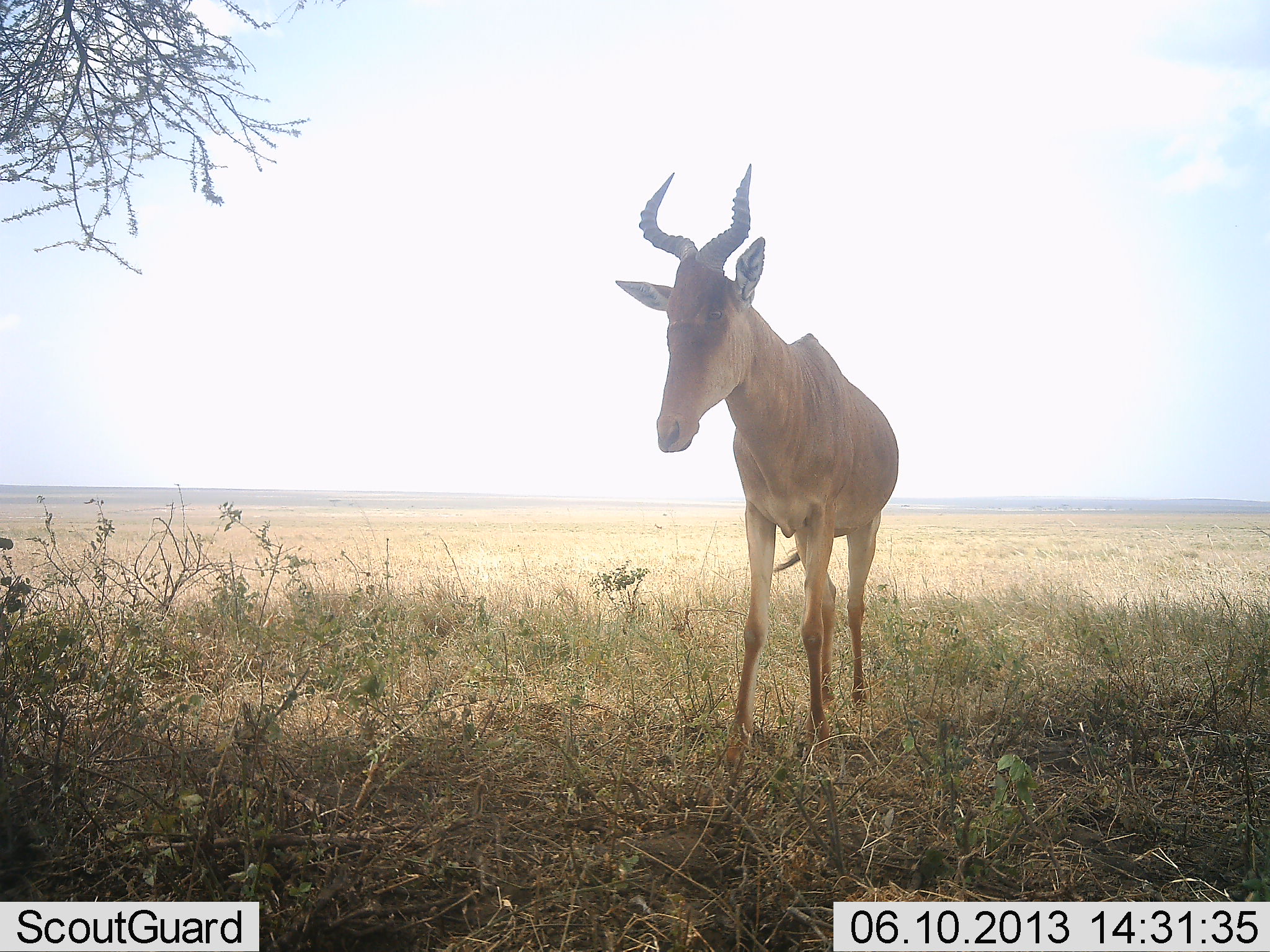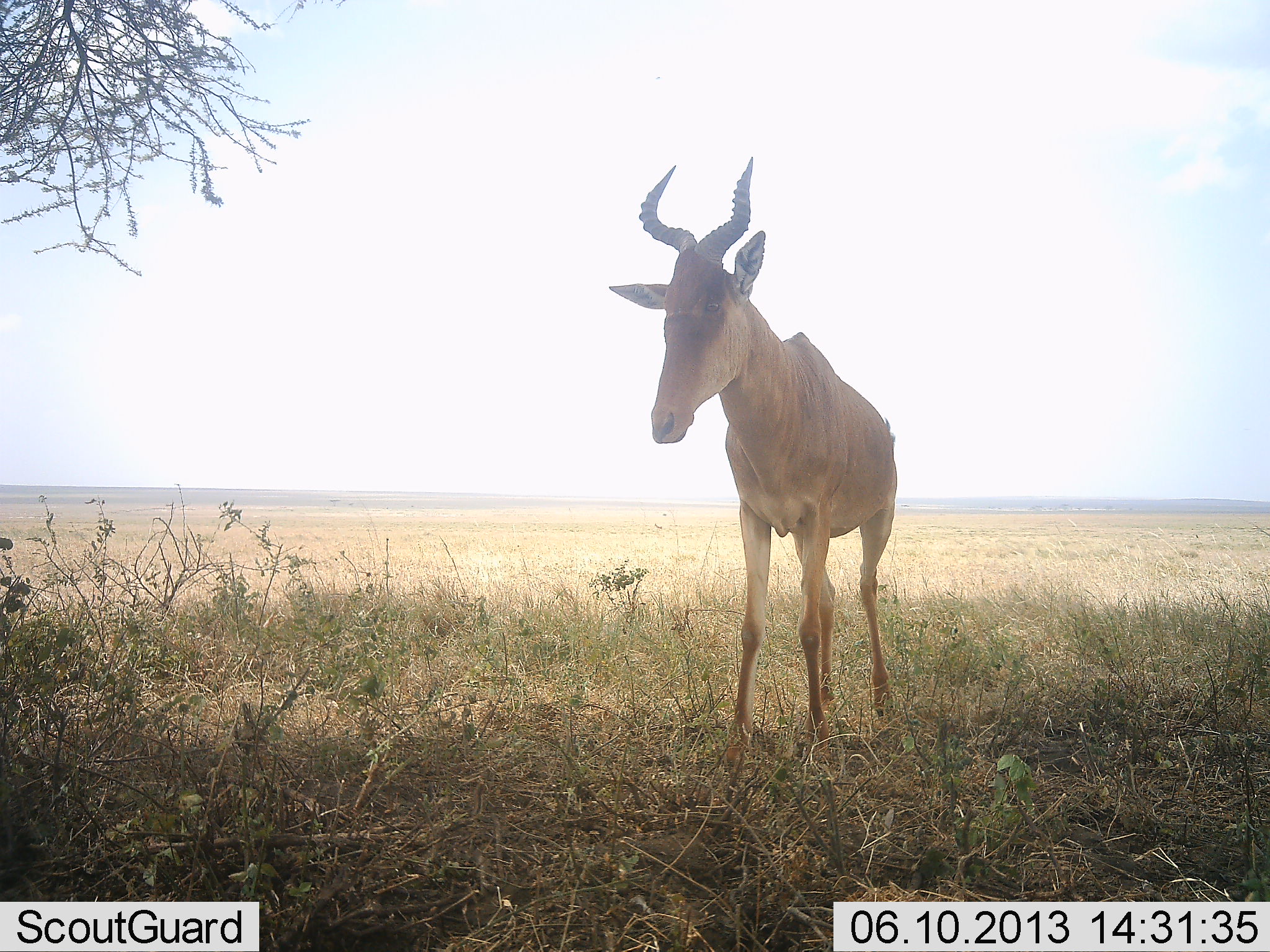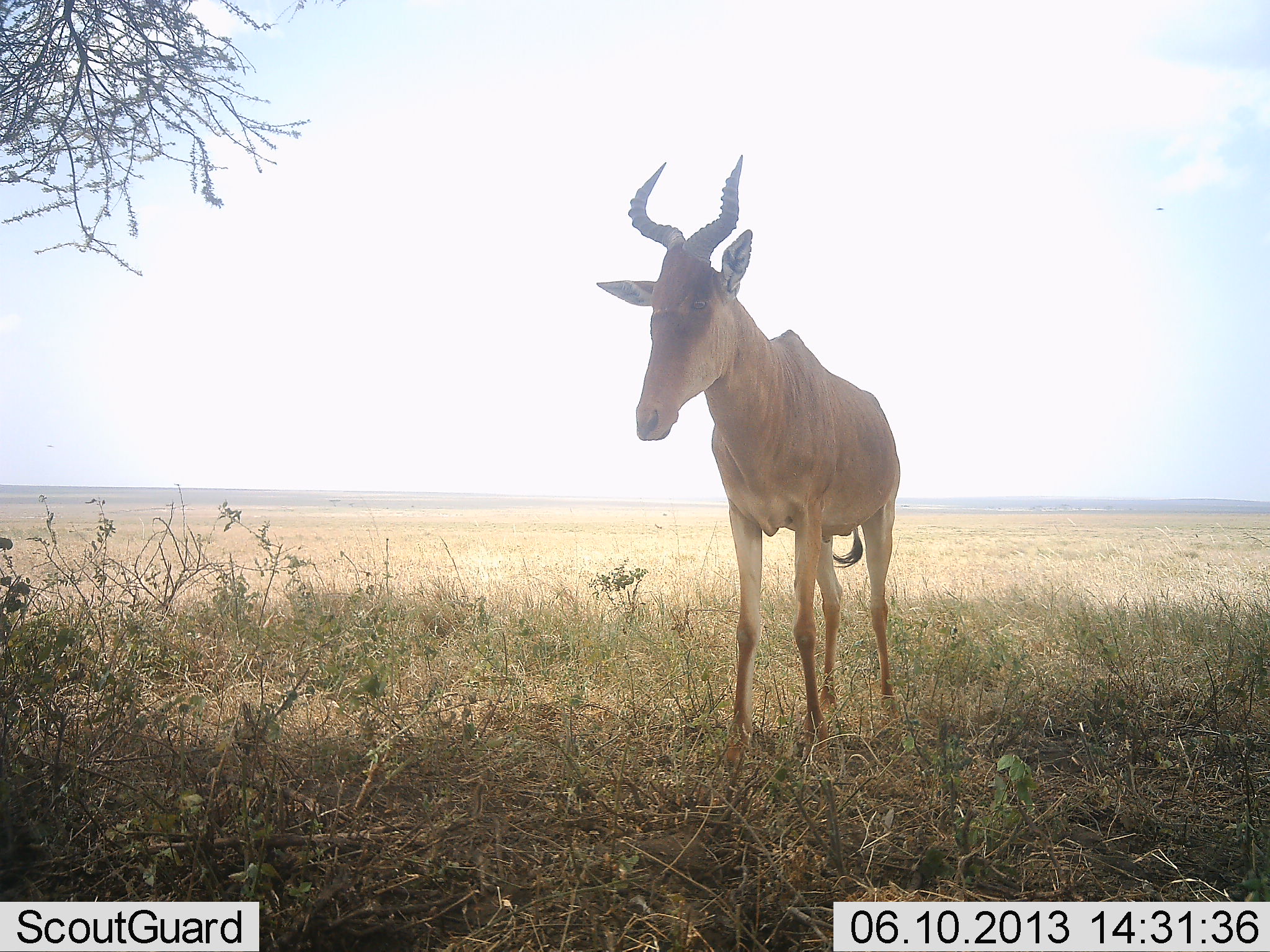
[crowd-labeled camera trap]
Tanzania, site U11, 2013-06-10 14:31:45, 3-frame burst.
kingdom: Animalia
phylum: Chordata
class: Mammalia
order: Artiodactyla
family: Bovidae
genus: Alcelaphus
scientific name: Alcelaphus buselaphus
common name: hartebeest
Hartebeest (Alcelaphus buselaphus), count 1. Behavior (volunteer vote fractions): standing 93%, resting 0%, moving 10%, interacting 0%. Young present (vote fraction): 3%. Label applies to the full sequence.